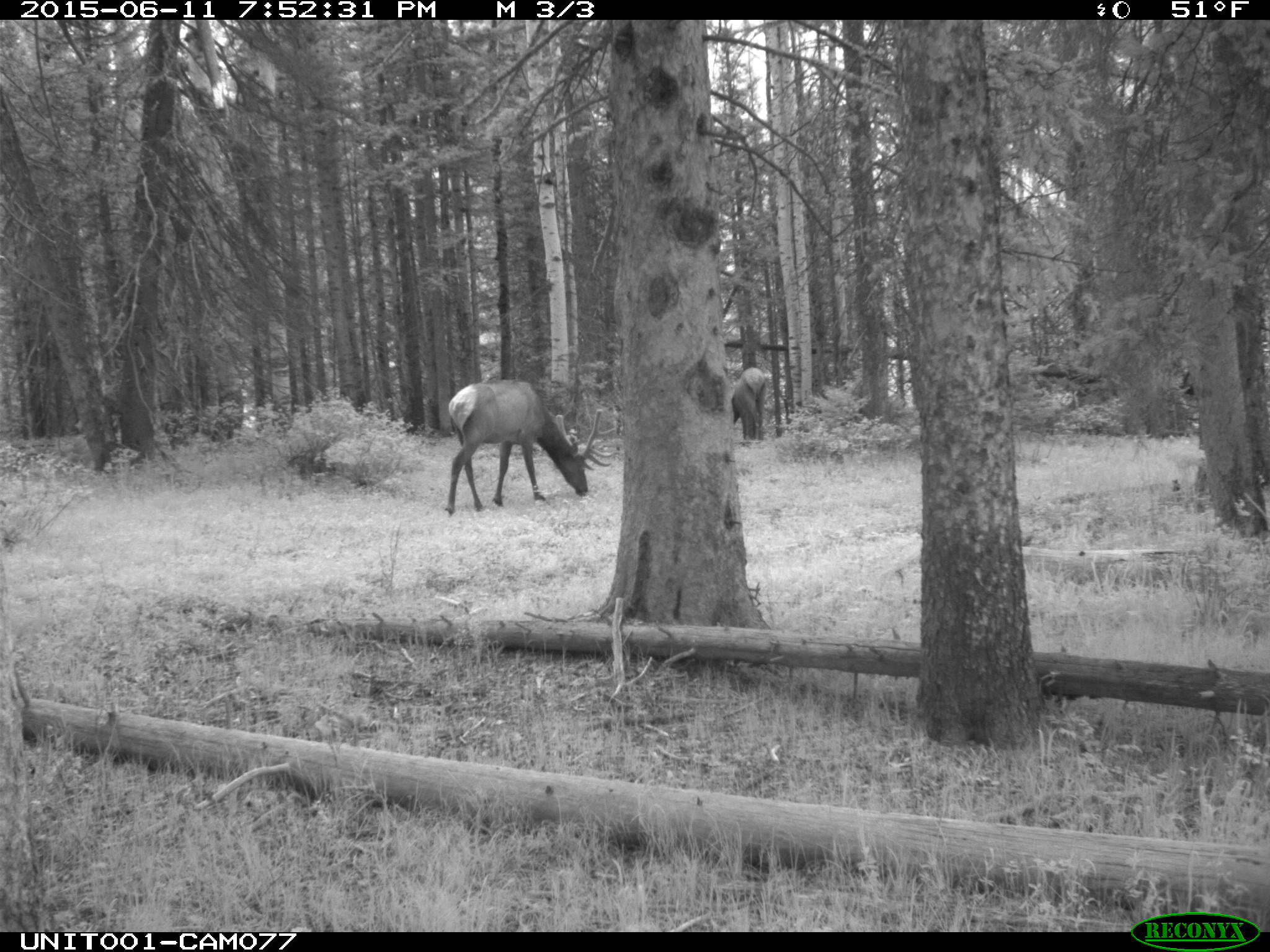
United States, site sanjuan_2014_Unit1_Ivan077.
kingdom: Animalia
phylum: Chordata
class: Mammalia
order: Artiodactyla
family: Cervidae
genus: Cervus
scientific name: Cervus elaphus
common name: red deer